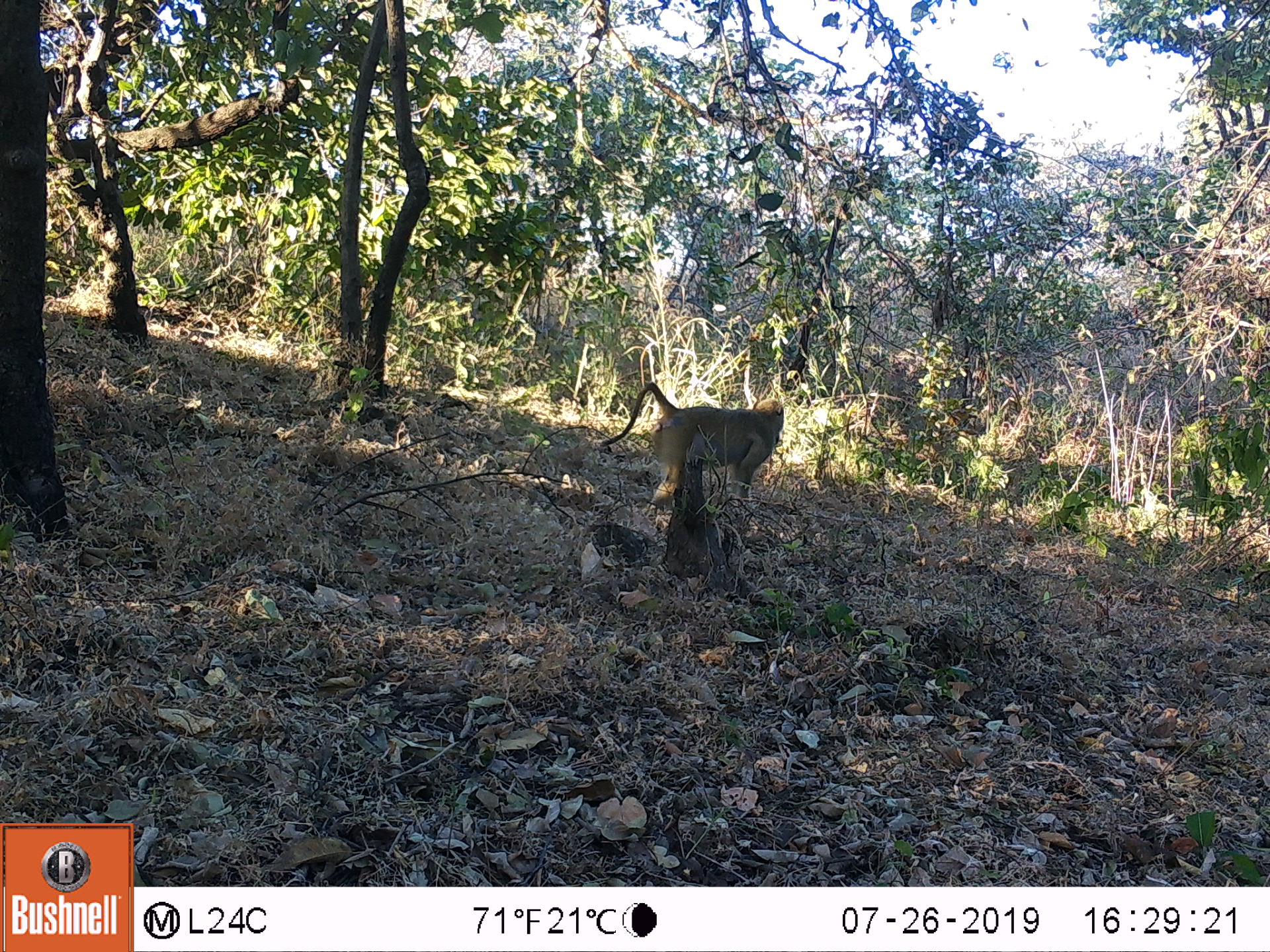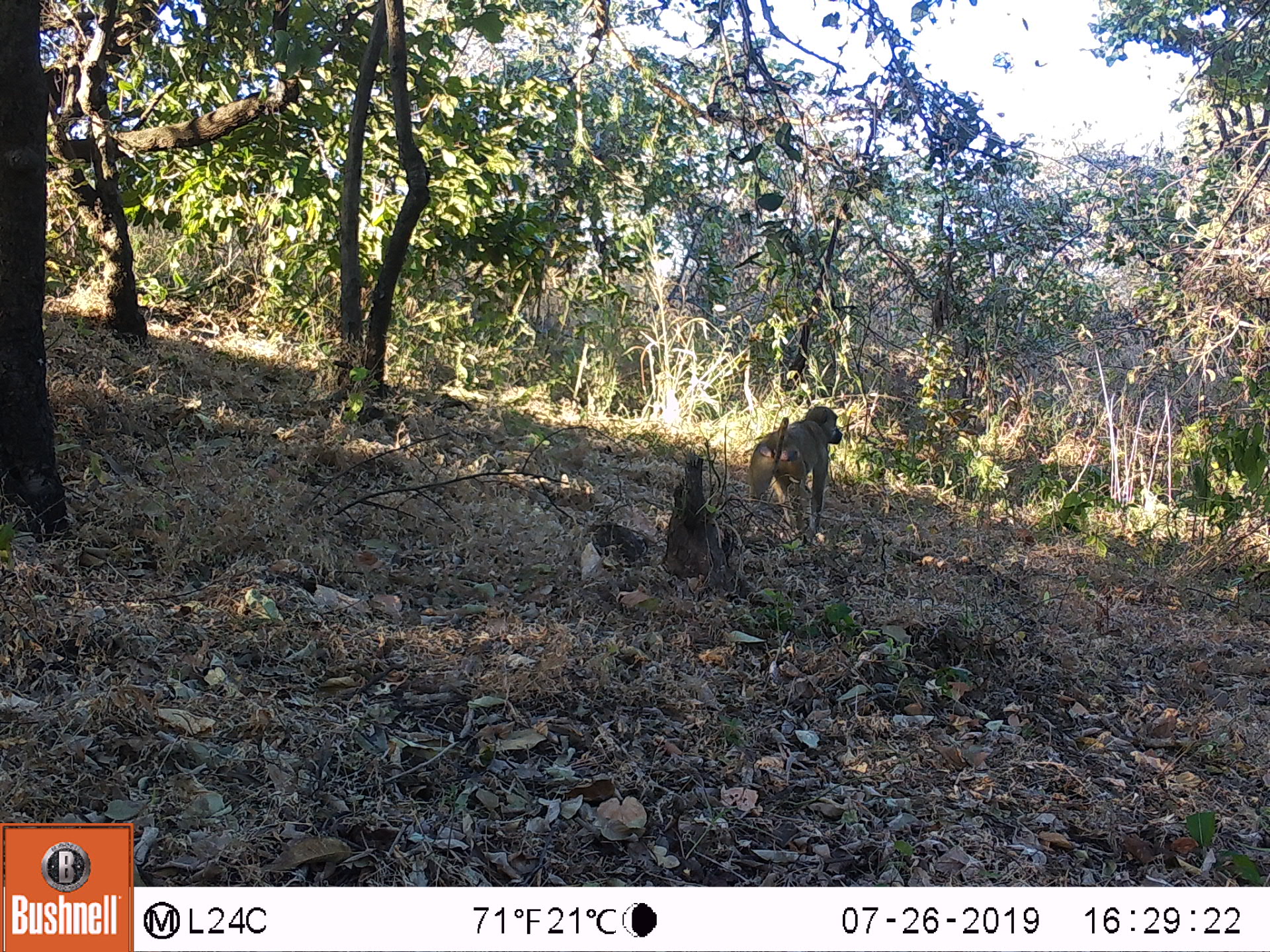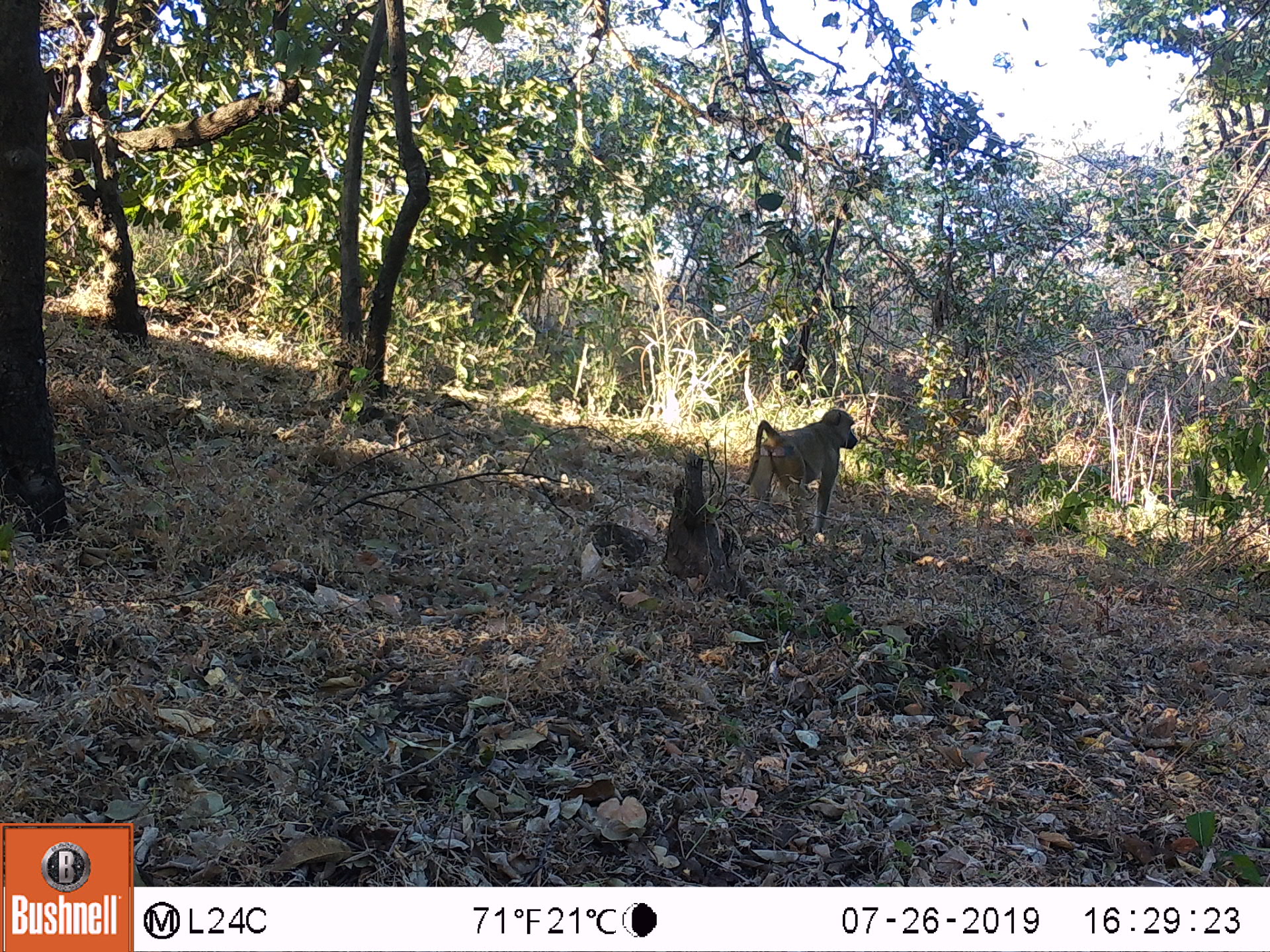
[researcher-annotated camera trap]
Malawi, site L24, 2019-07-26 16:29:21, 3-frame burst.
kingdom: Animalia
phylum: Chordata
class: Mammalia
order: Primates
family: Cercopithecidae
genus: Papio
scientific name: Papio cynocephalus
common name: yellow baboon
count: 1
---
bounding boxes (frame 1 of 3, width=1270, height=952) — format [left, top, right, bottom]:
yellow baboon: [604, 378, 782, 496]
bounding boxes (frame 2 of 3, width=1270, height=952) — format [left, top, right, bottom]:
yellow baboon: [737, 396, 845, 530]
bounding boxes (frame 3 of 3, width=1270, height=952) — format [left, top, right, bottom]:
yellow baboon: [733, 405, 862, 550]